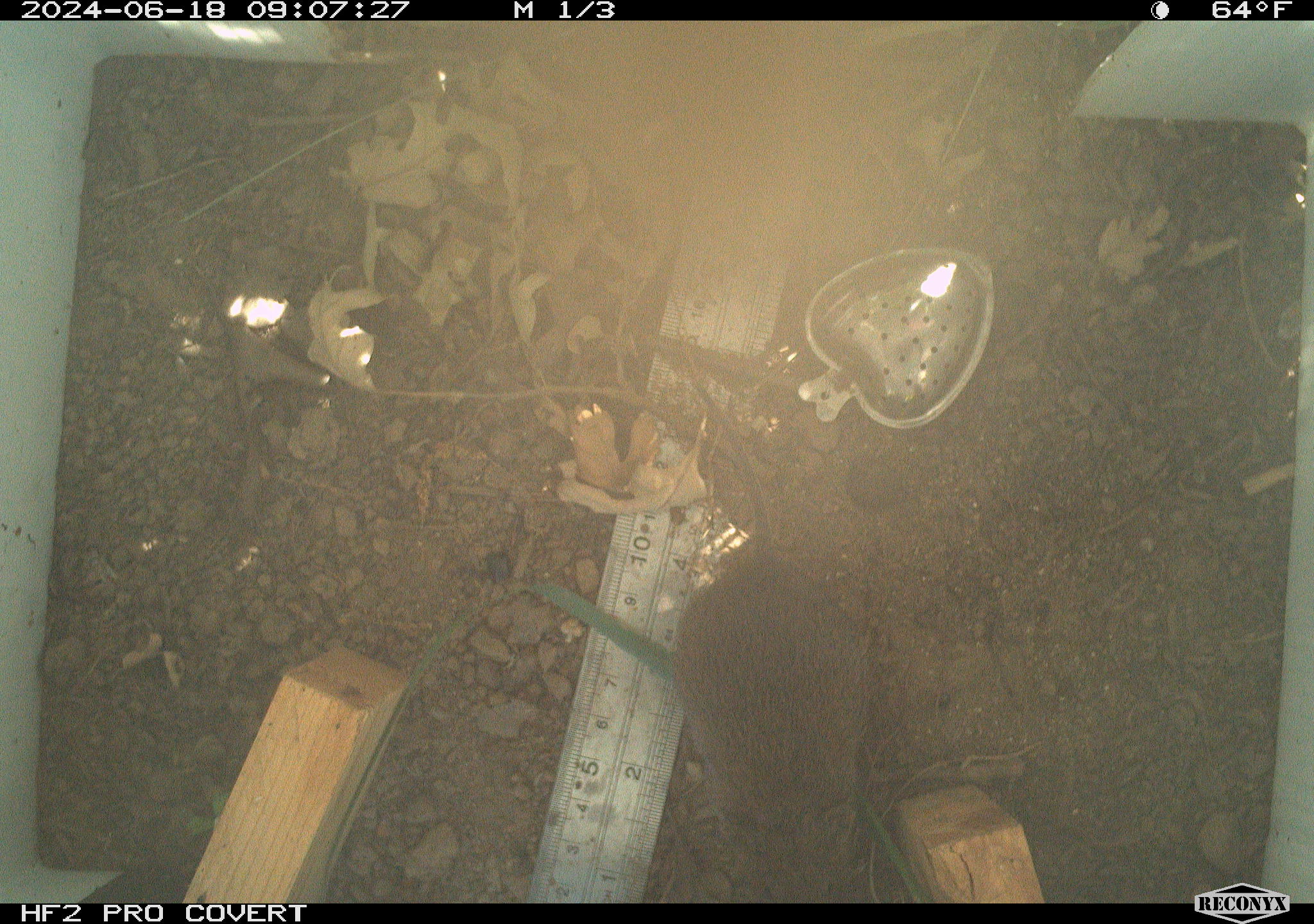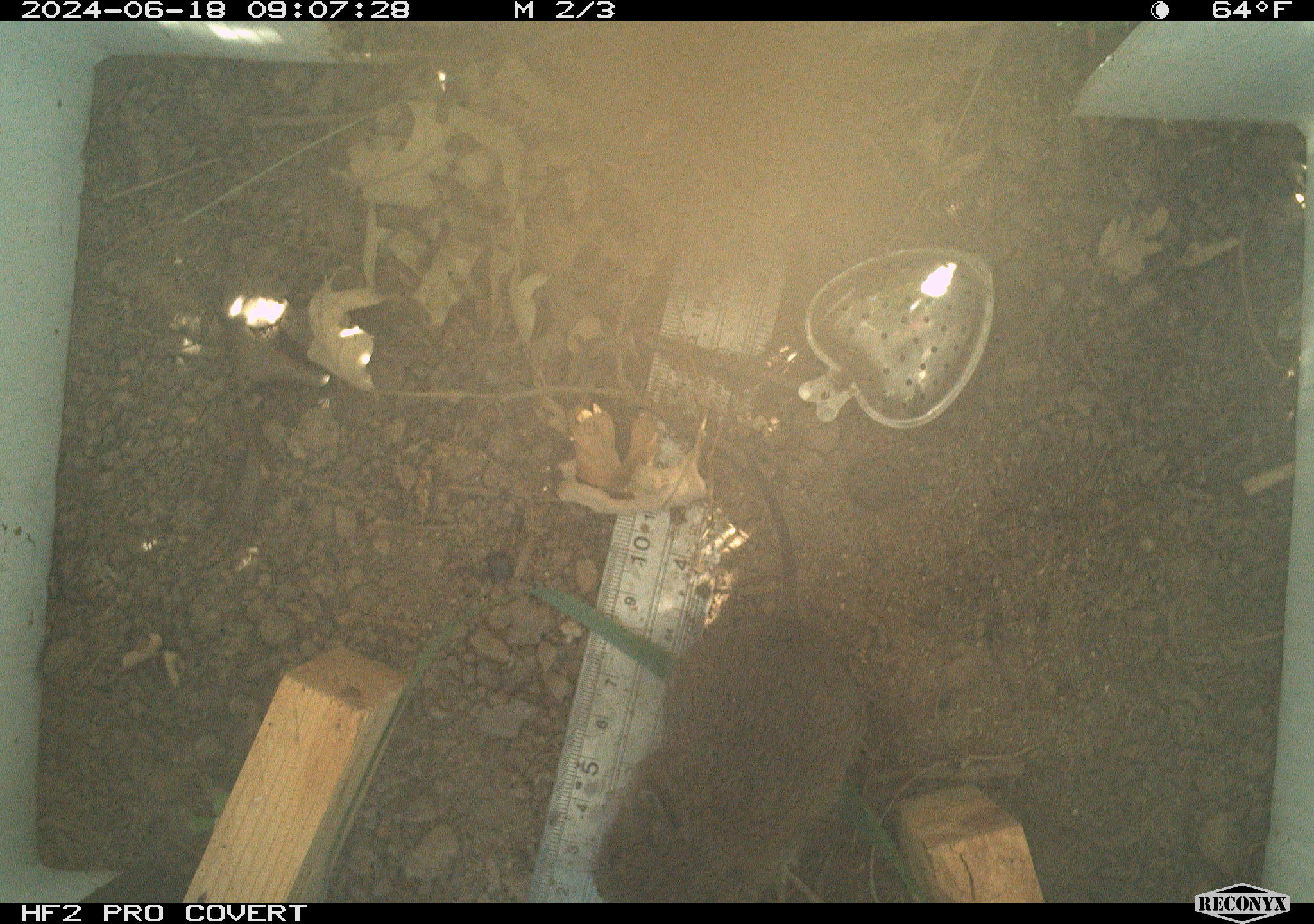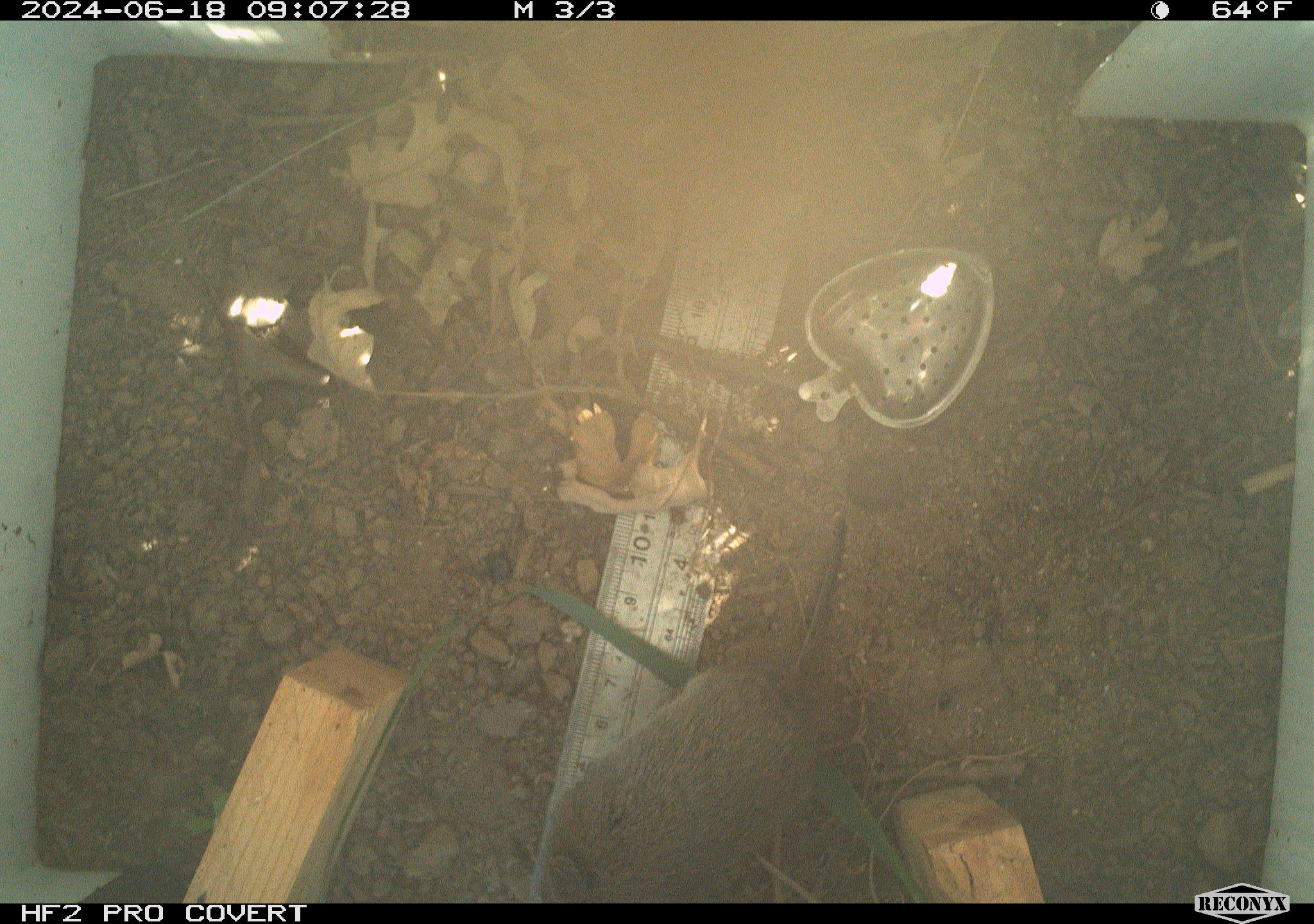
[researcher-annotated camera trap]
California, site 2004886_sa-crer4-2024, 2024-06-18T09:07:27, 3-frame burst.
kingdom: Animalia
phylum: Chordata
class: Mammalia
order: Rodentia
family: Cricetidae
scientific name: Arvicolinae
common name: voles, lemmings, and muskrats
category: arvicolinae subfamily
Arvicolinae subfamily (voles, lemmings, and muskrats) (Arvicolinae).